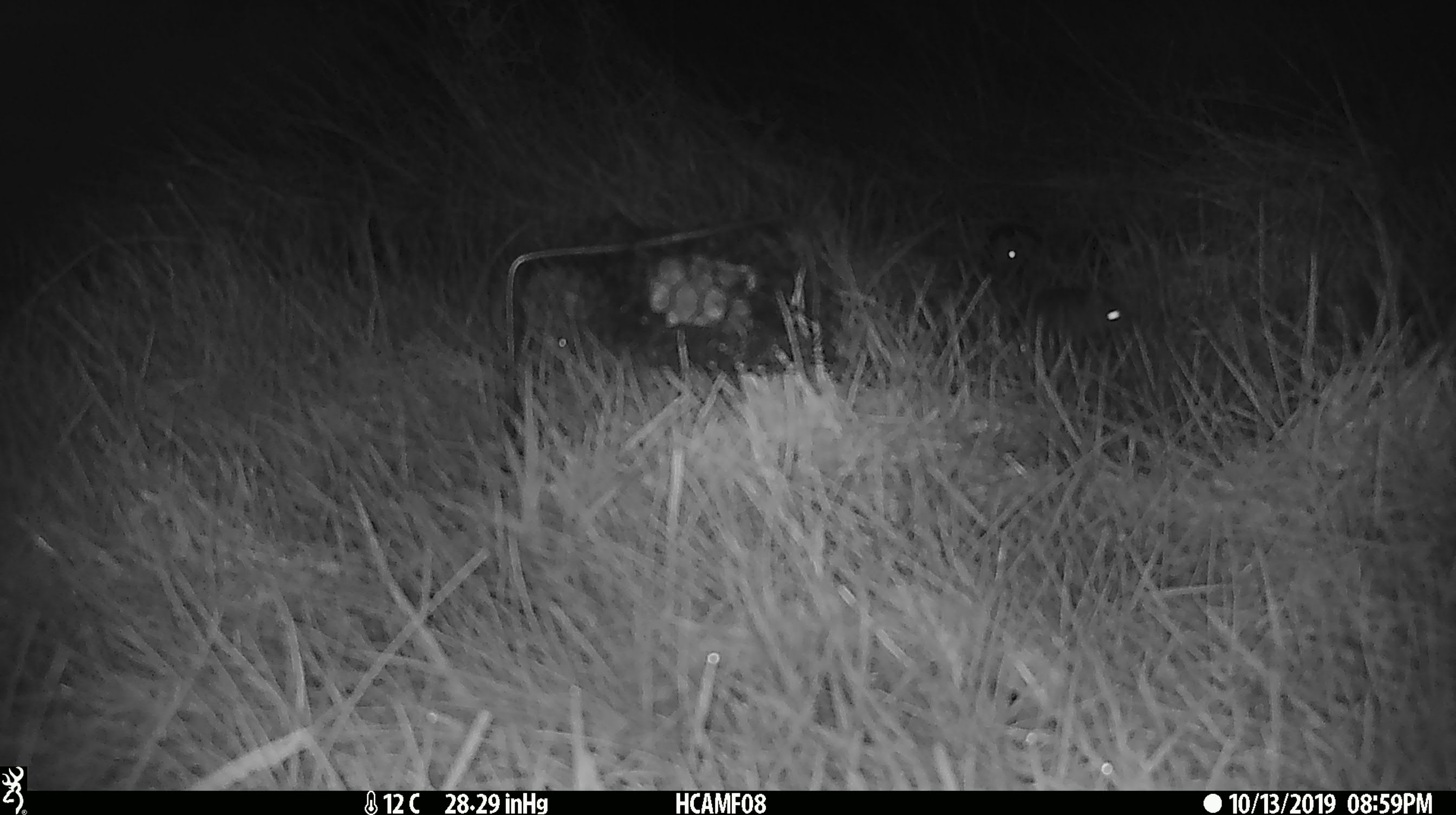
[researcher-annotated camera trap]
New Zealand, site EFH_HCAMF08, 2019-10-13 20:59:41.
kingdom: Animalia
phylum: Chordata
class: Mammalia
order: Rodentia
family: Muridae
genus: Mus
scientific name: Mus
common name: mouse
Mouse (Mus).